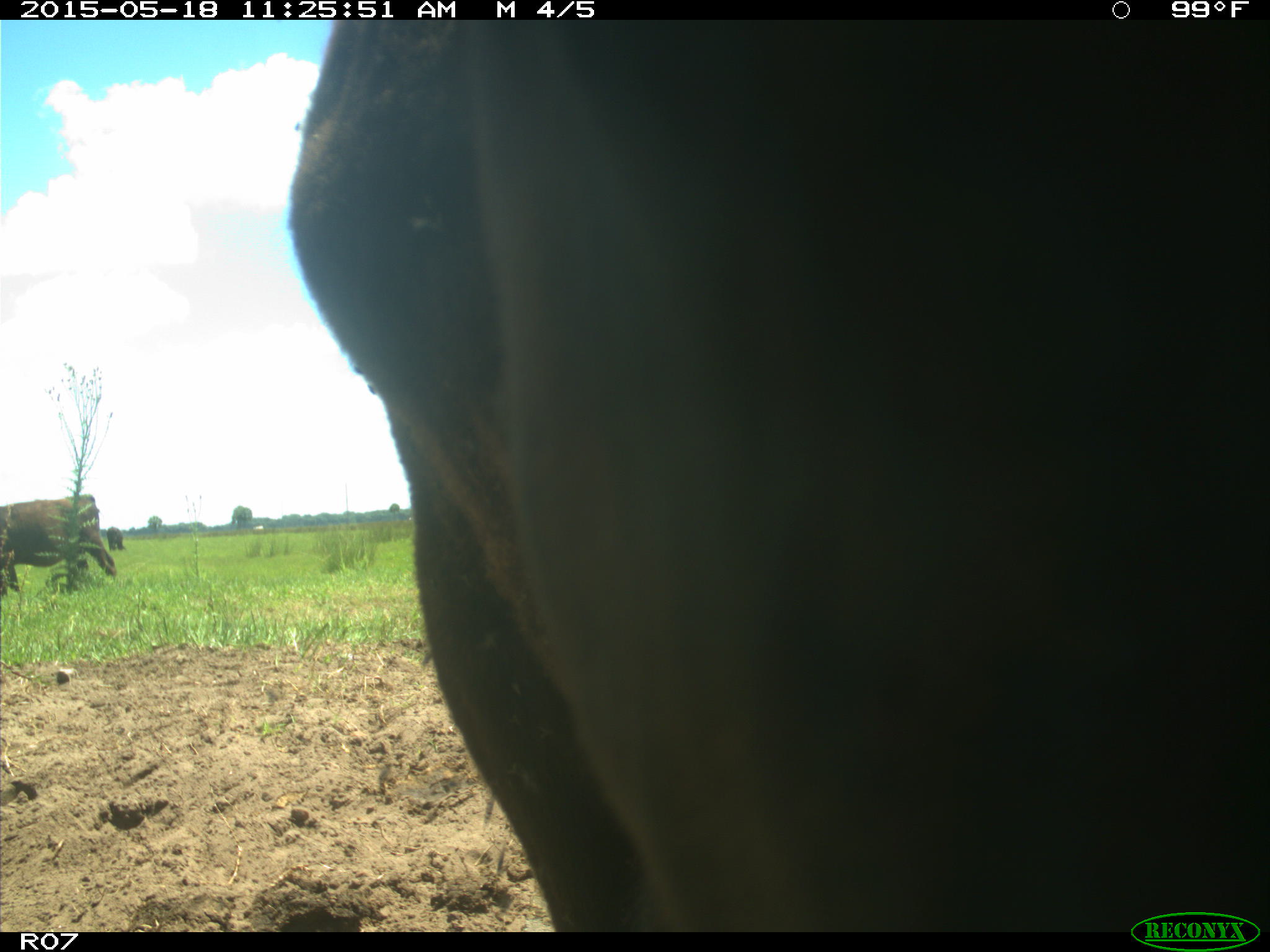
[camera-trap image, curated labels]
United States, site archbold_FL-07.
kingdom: Animalia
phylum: Chordata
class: Mammalia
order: Artiodactyla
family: Bovidae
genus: Bos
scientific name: Bos taurus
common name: domestic cow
Bos taurus (domestic cow).